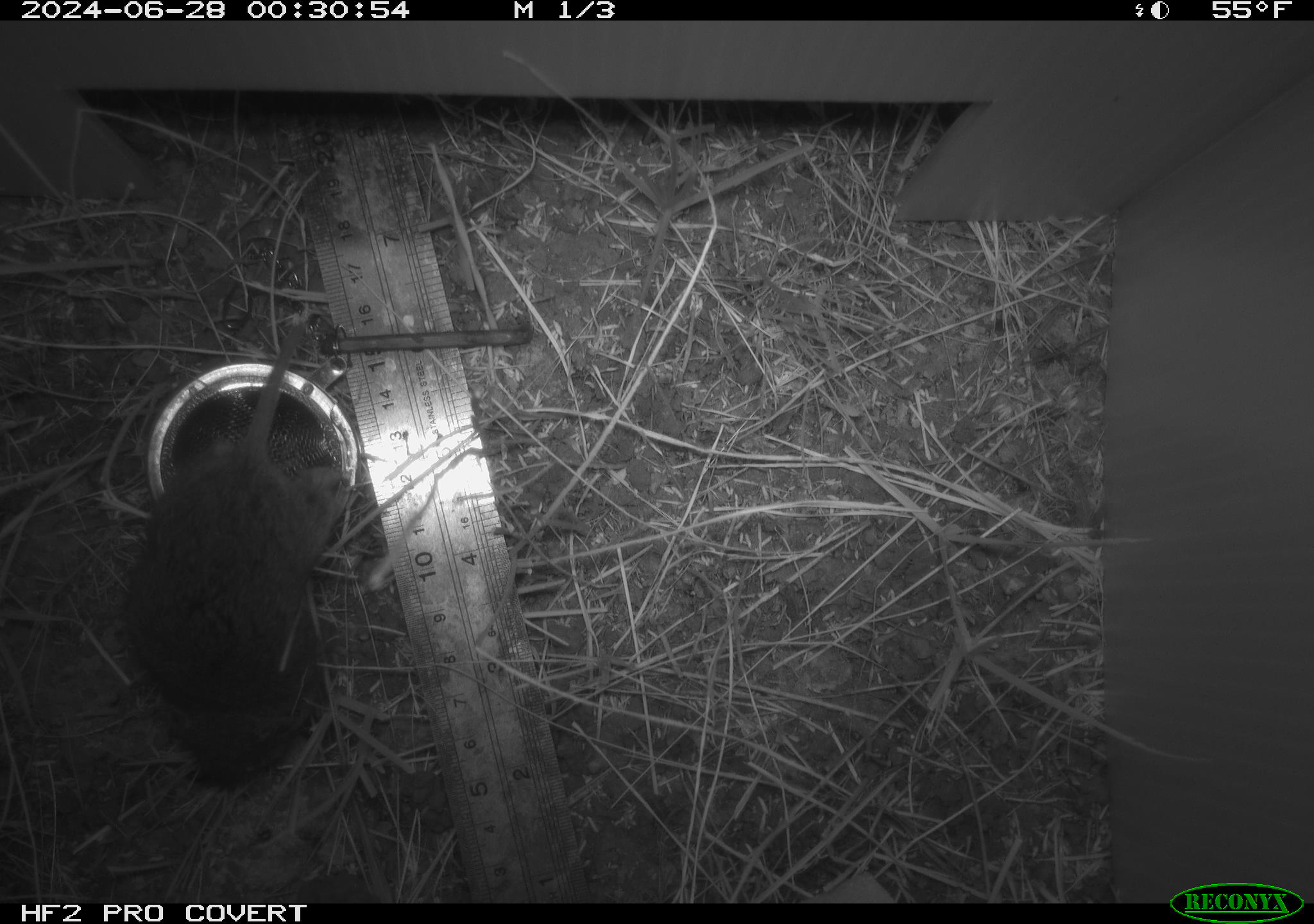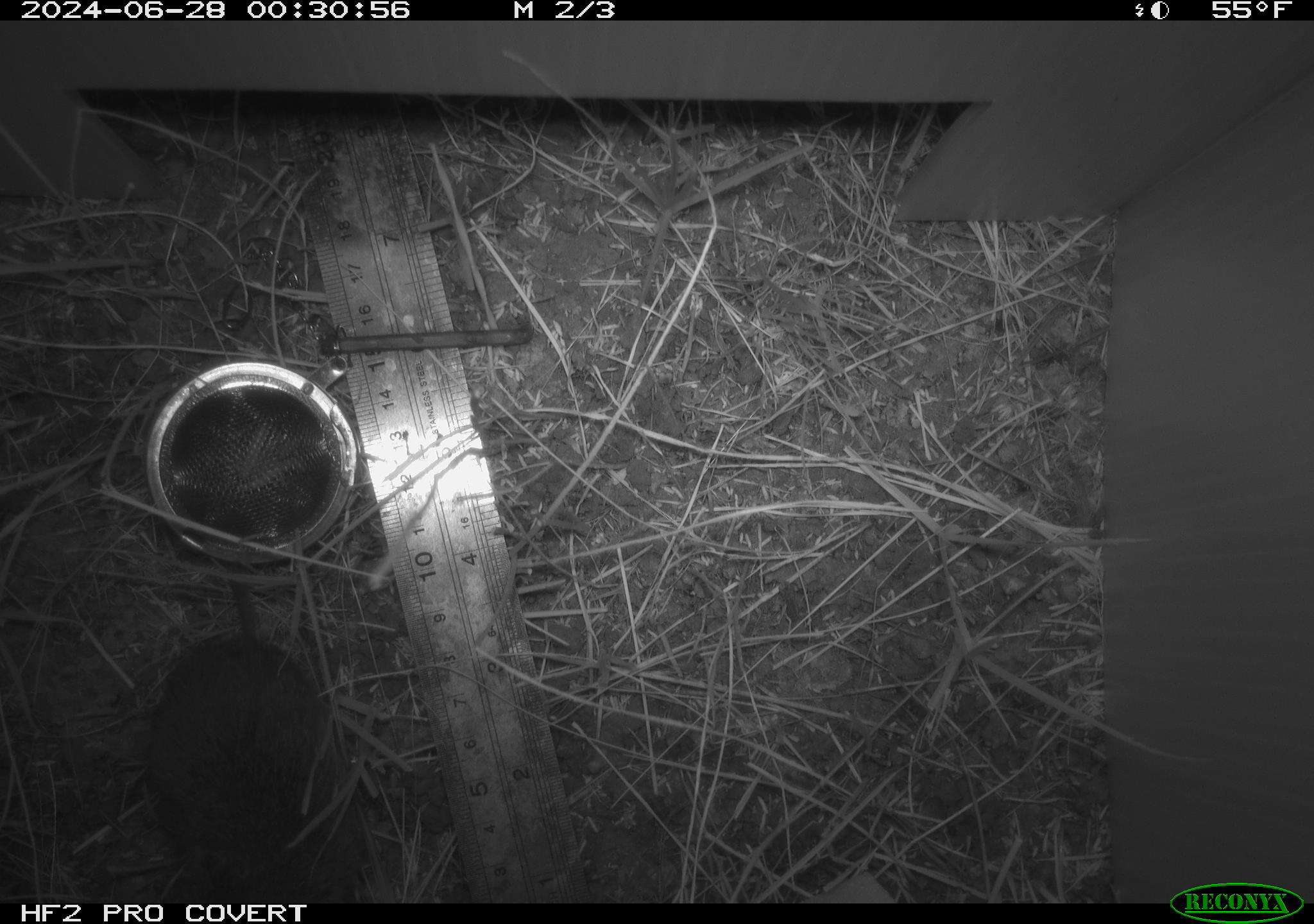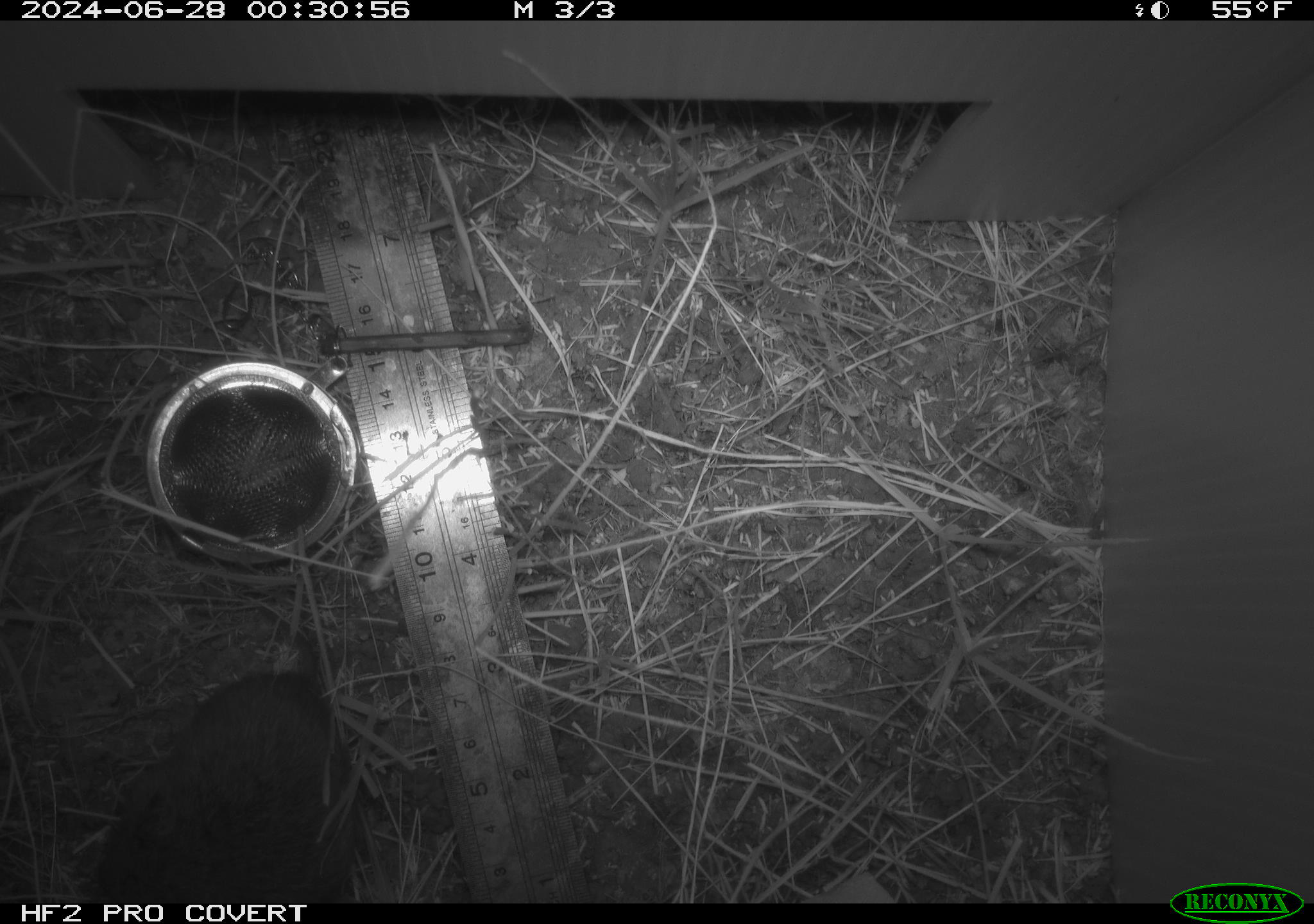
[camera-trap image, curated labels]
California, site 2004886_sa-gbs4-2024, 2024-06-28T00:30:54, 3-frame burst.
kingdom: Animalia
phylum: Chordata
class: Mammalia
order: Rodentia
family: Cricetidae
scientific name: Arvicolinae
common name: voles, lemmings, and muskrats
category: arvicolinae subfamily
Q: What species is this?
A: Arvicolinae subfamily (voles, lemmings, and muskrats) (Arvicolinae).